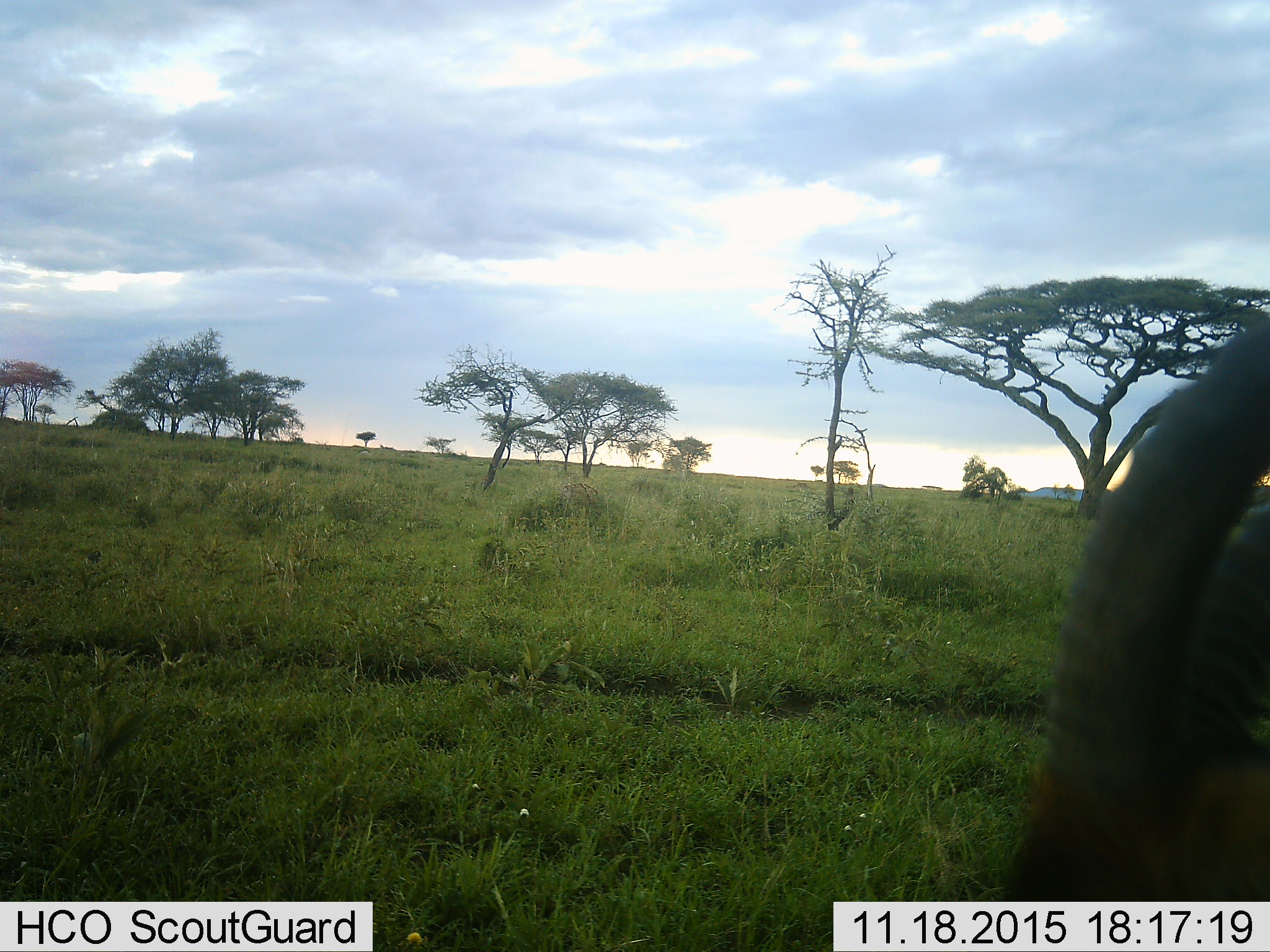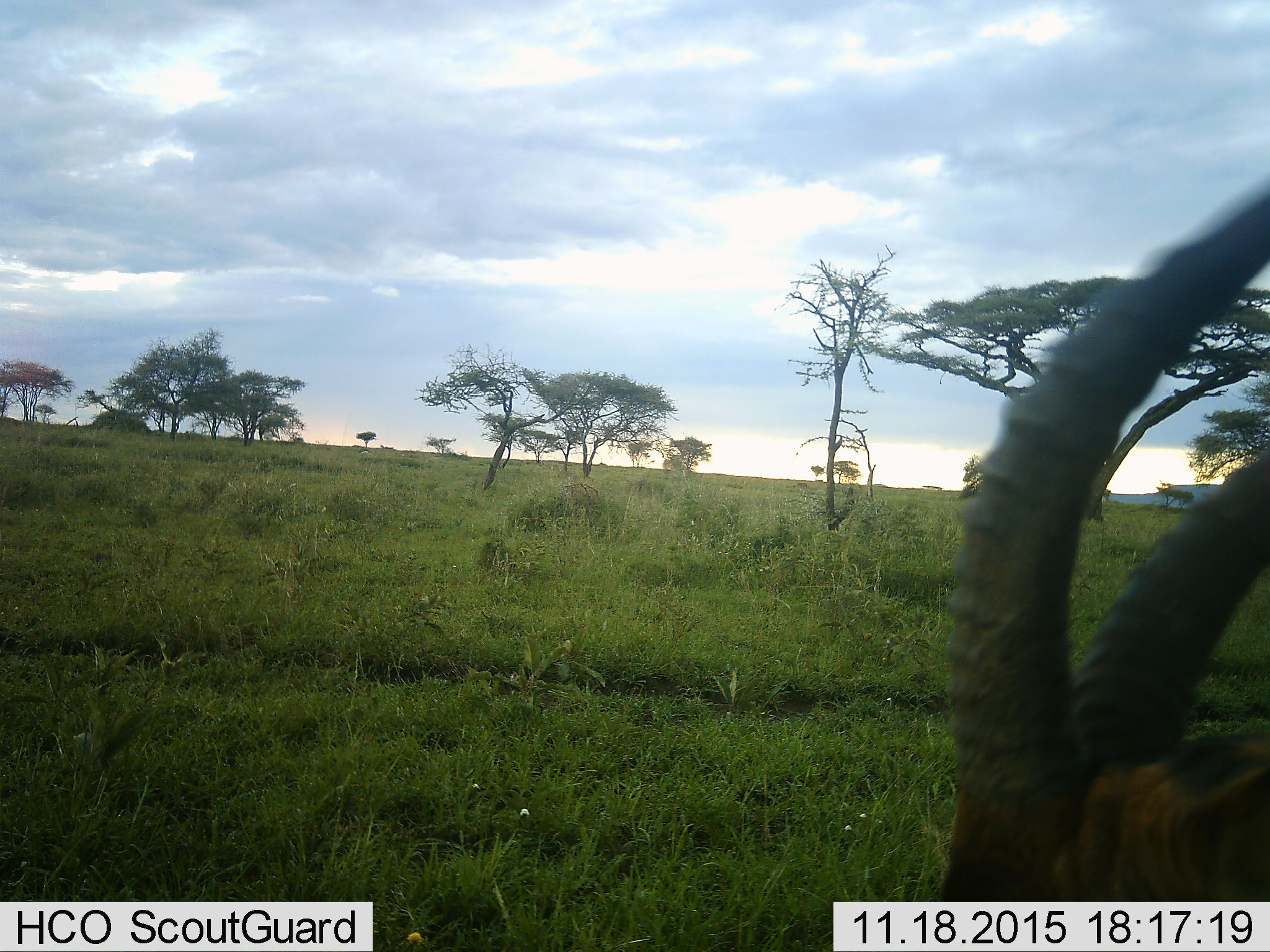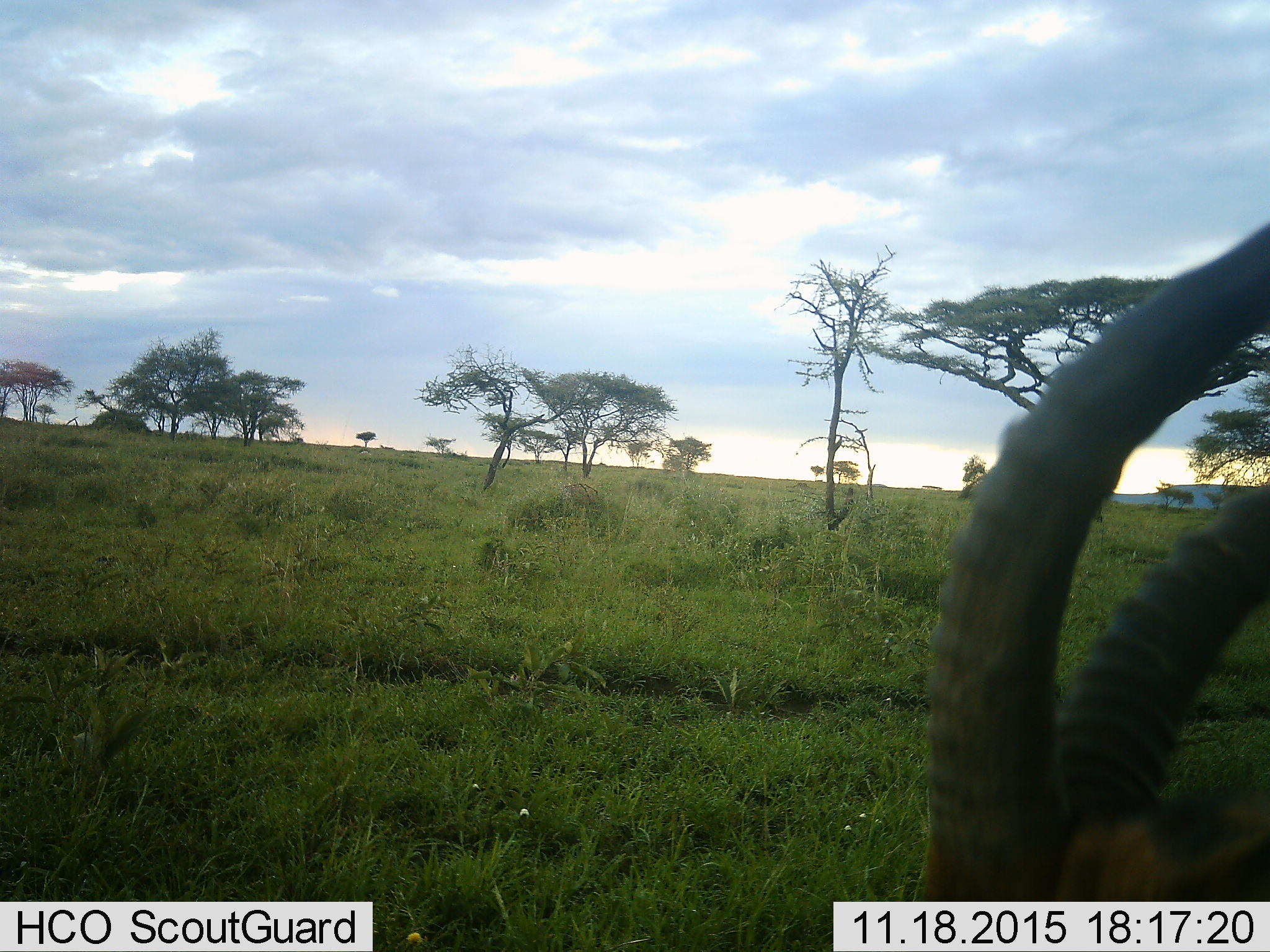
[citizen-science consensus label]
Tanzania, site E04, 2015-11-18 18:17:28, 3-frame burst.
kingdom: Animalia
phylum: Chordata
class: Mammalia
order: Artiodactyla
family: Bovidae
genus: Eudorcas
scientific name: Eudorcas thomsonii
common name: thomson's gazelle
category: gazellethomsons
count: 1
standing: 80%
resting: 0%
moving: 0%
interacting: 0%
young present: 0%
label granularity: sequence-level